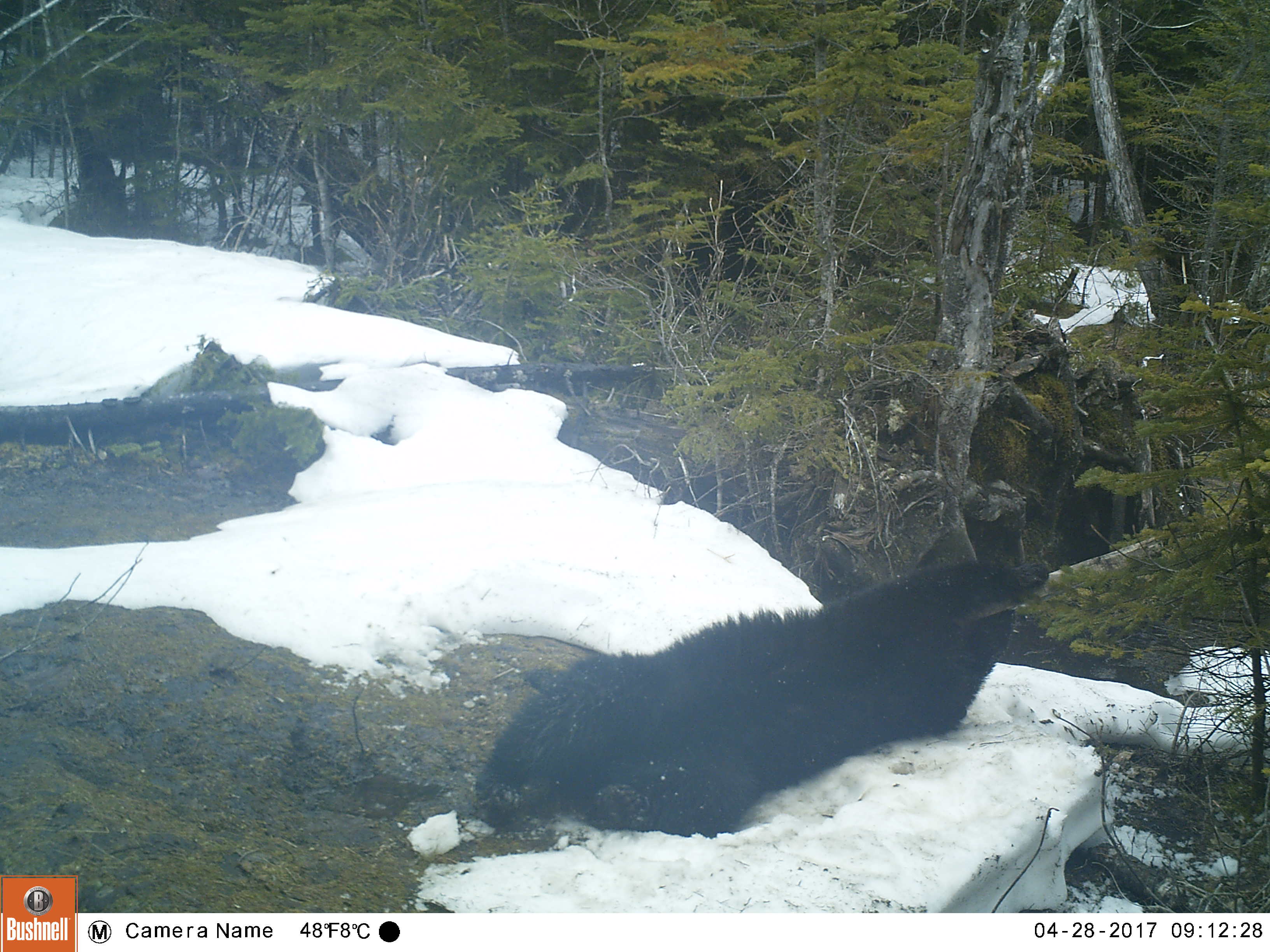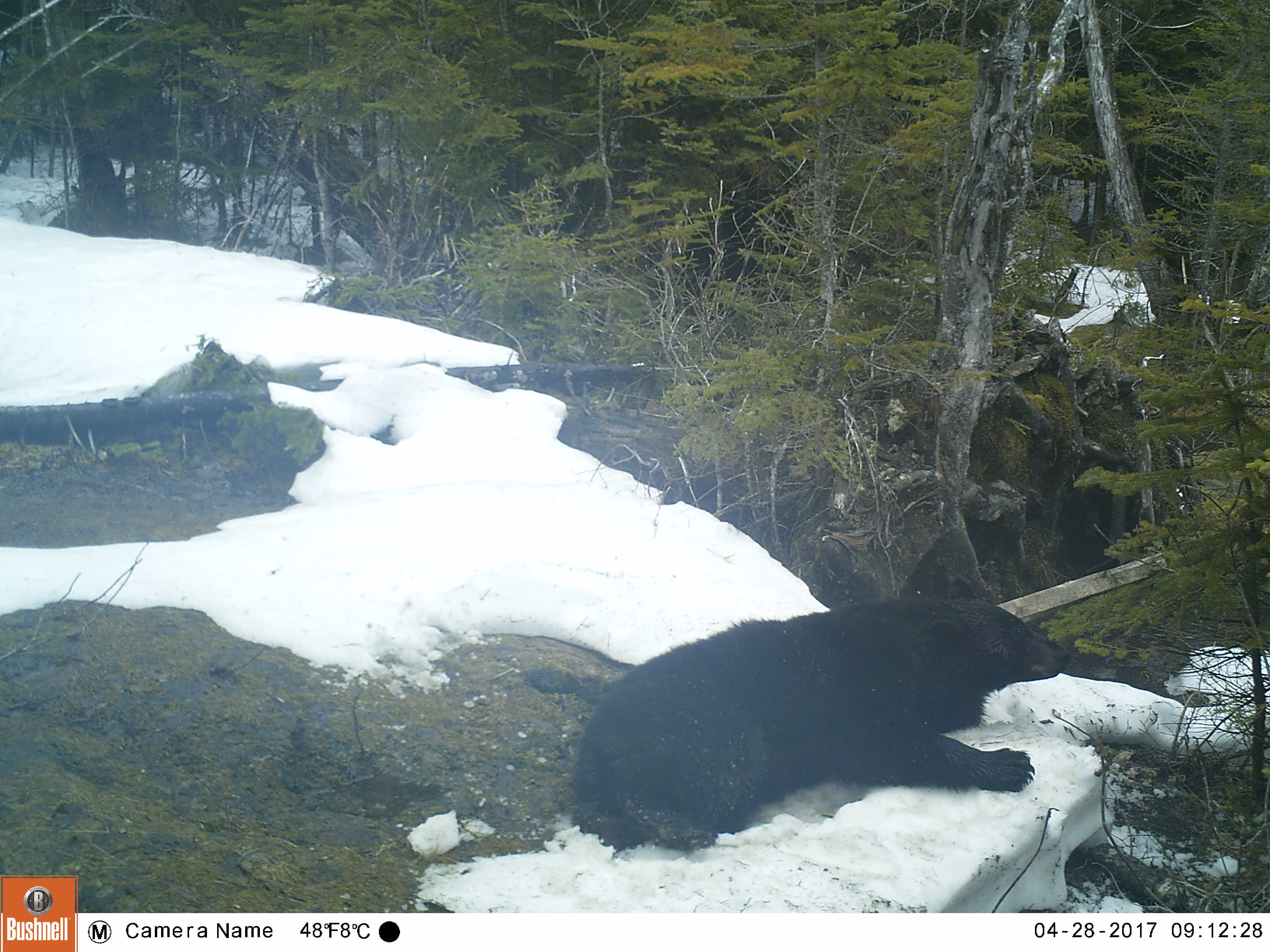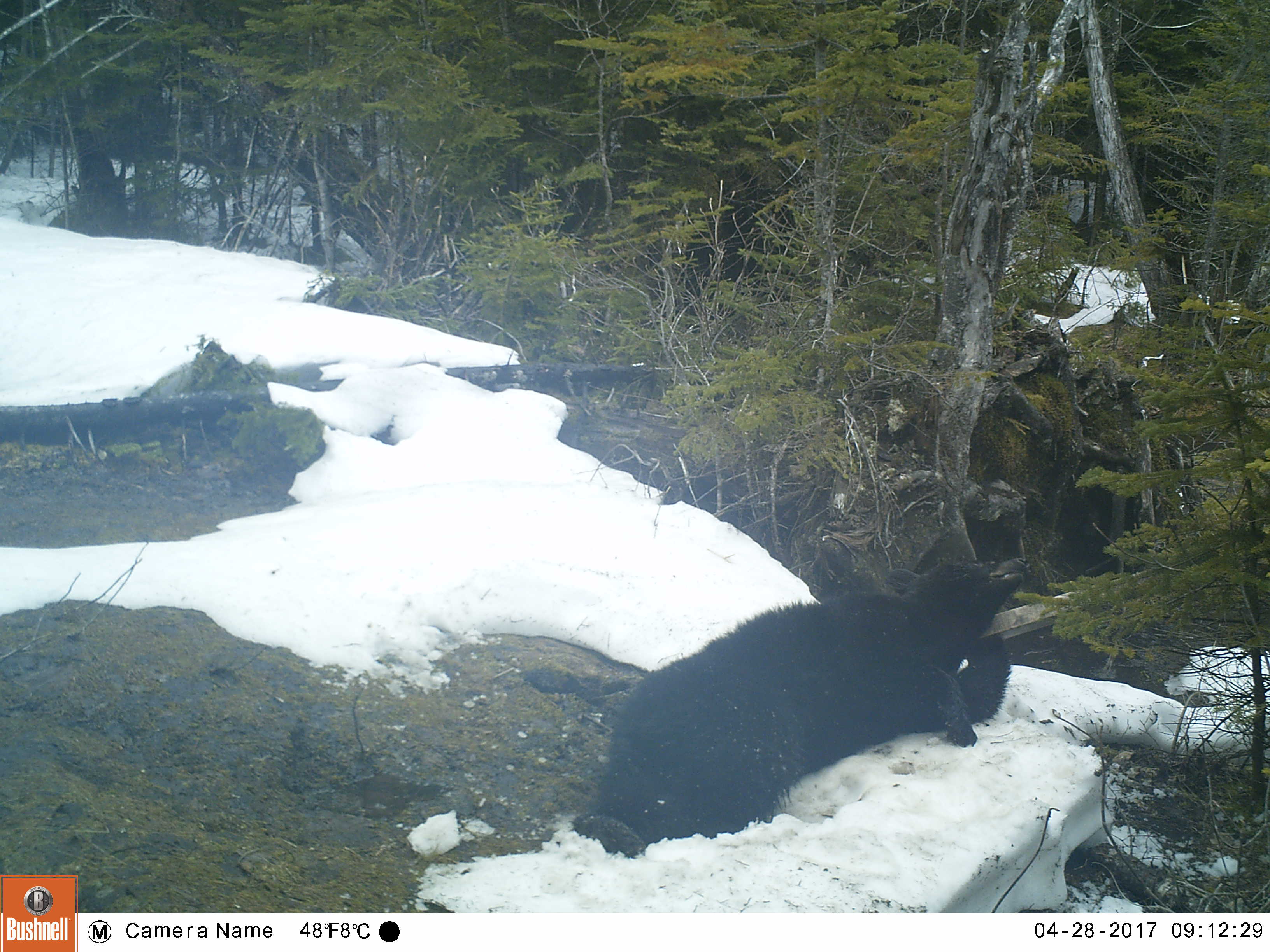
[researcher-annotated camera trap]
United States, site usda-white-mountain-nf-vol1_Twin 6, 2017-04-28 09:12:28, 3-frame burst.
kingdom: Animalia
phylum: Chordata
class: Mammalia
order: Carnivora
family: Ursidae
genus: Ursus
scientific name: Ursus americanus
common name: black bear